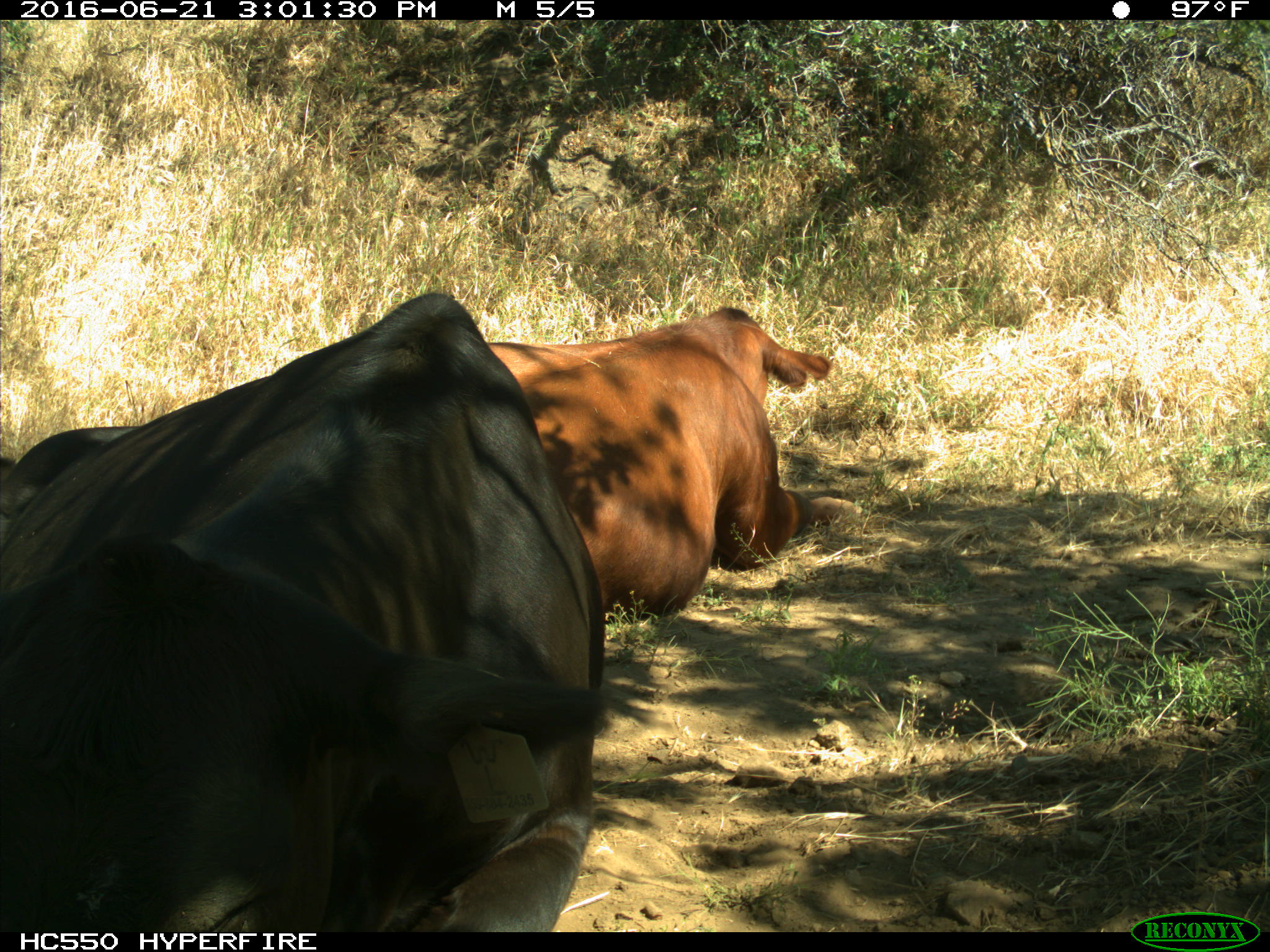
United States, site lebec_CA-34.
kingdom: Animalia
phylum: Chordata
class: Mammalia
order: Artiodactyla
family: Bovidae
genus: Bos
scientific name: Bos taurus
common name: domestic cow